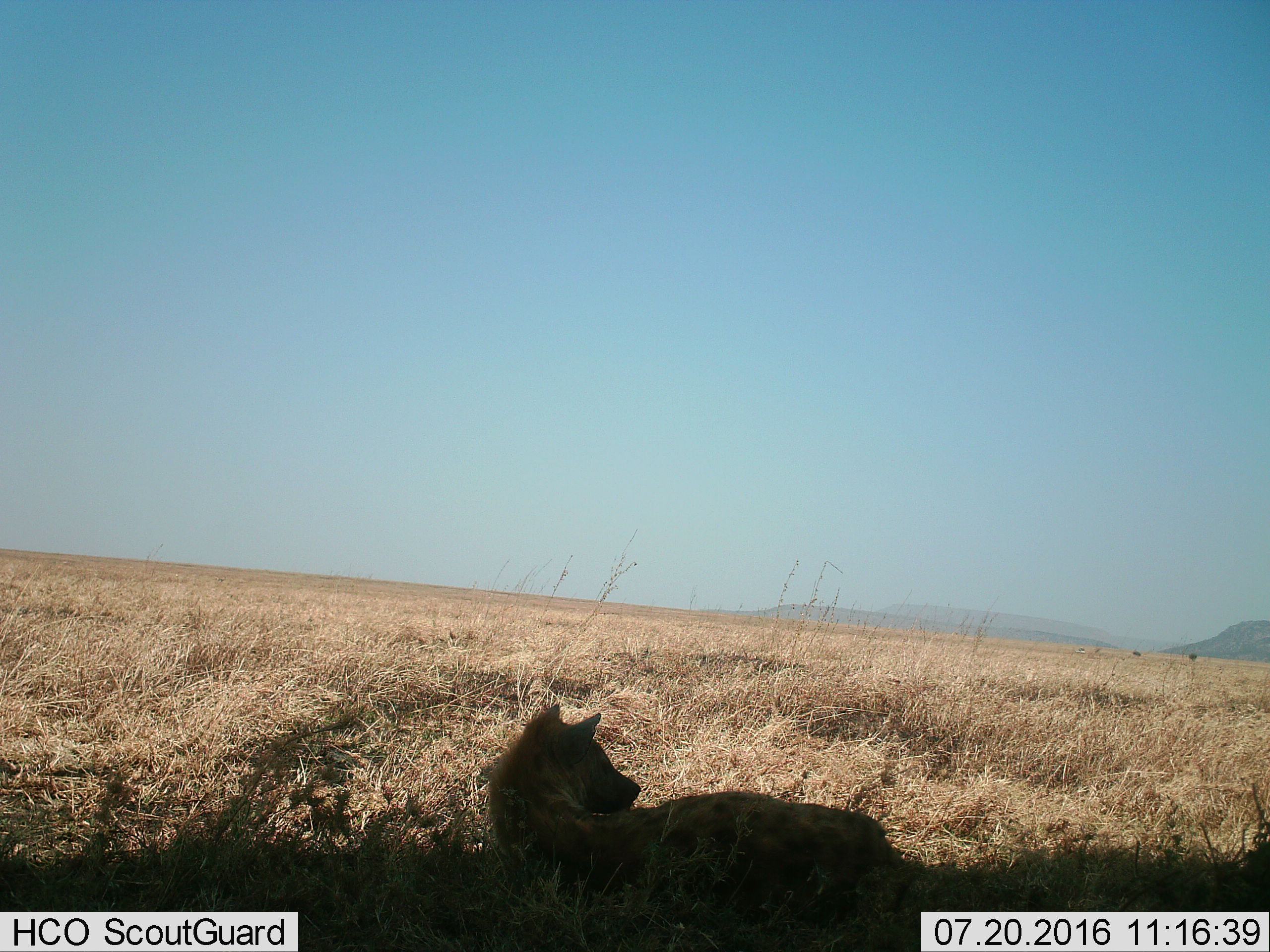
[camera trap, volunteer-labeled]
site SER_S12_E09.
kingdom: Animalia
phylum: Chordata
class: Mammalia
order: Carnivora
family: Hyaenidae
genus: Crocuta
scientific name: Crocuta crocuta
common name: spotted hyena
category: hyenaspotted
Hyenaspotted (spotted hyena) (Crocuta crocuta), count 1. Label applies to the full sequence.